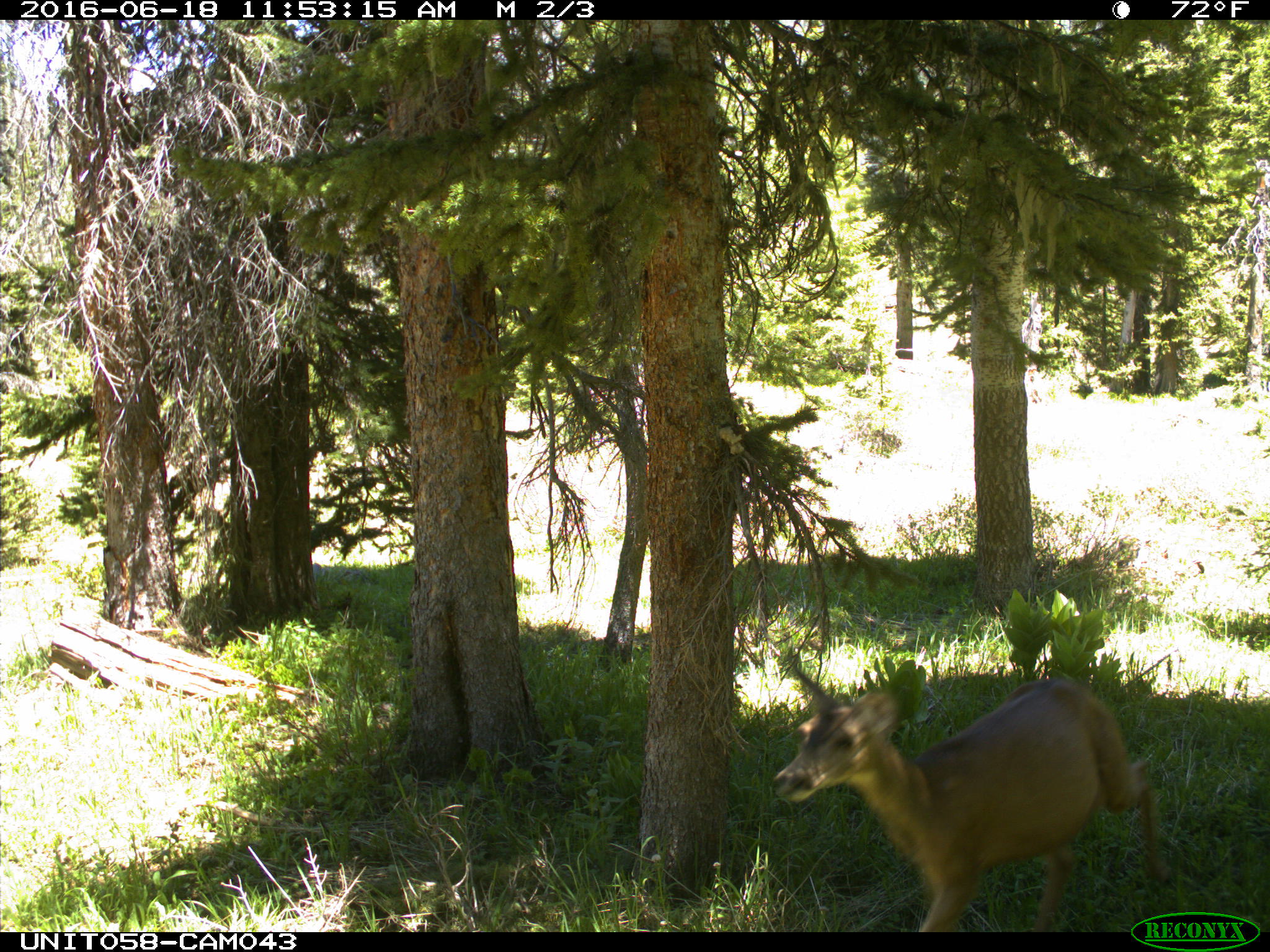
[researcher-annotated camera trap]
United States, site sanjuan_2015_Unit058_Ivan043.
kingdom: Animalia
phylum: Chordata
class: Mammalia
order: Artiodactyla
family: Cervidae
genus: Odocoileus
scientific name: Odocoileus hemionus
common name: mule deer